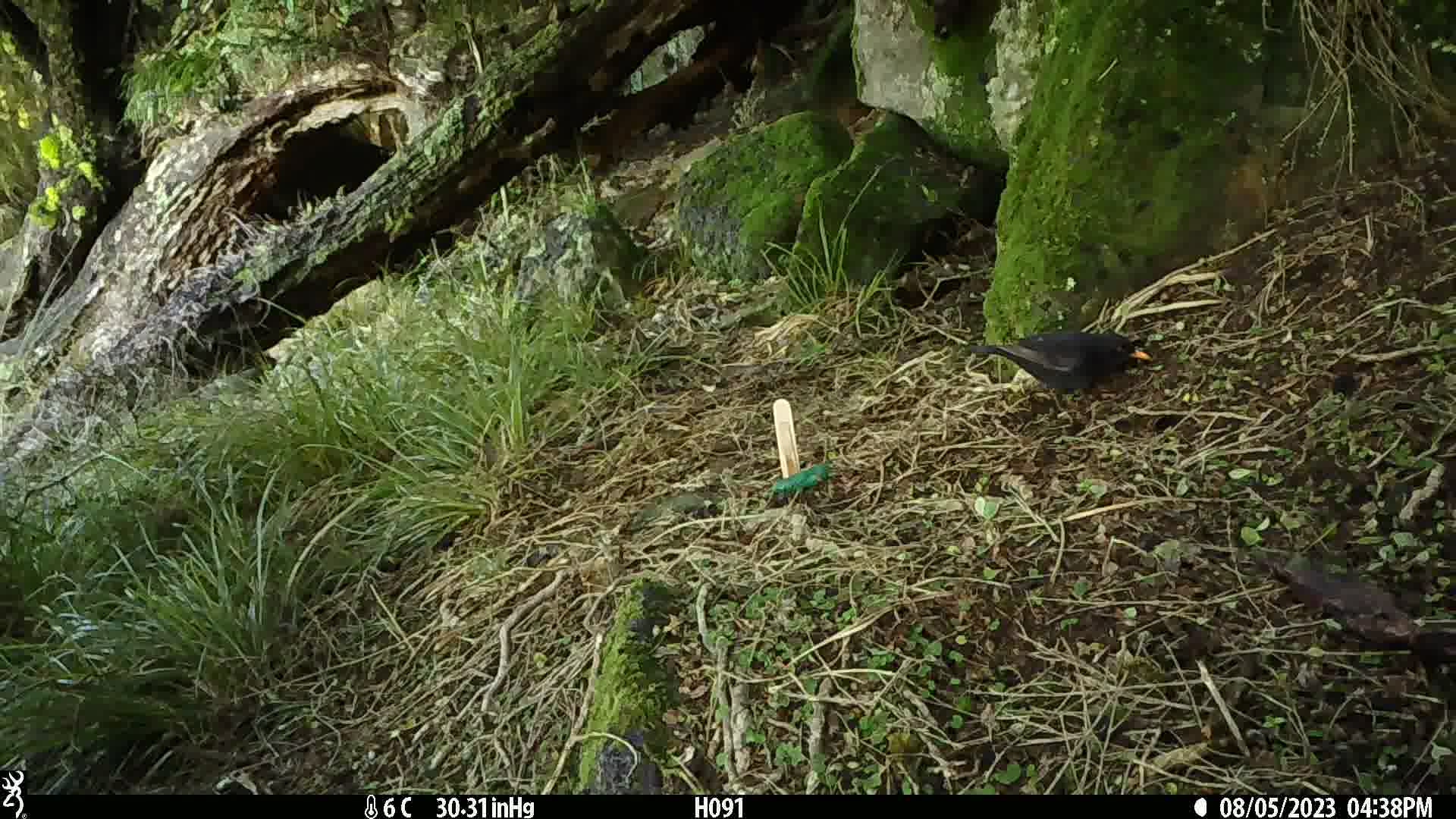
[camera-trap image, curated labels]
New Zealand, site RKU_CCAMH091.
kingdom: Animalia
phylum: Chordata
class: Aves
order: Passeriformes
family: Turdidae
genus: Turdus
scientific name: Turdus merula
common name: eurasian blackbird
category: blackbird